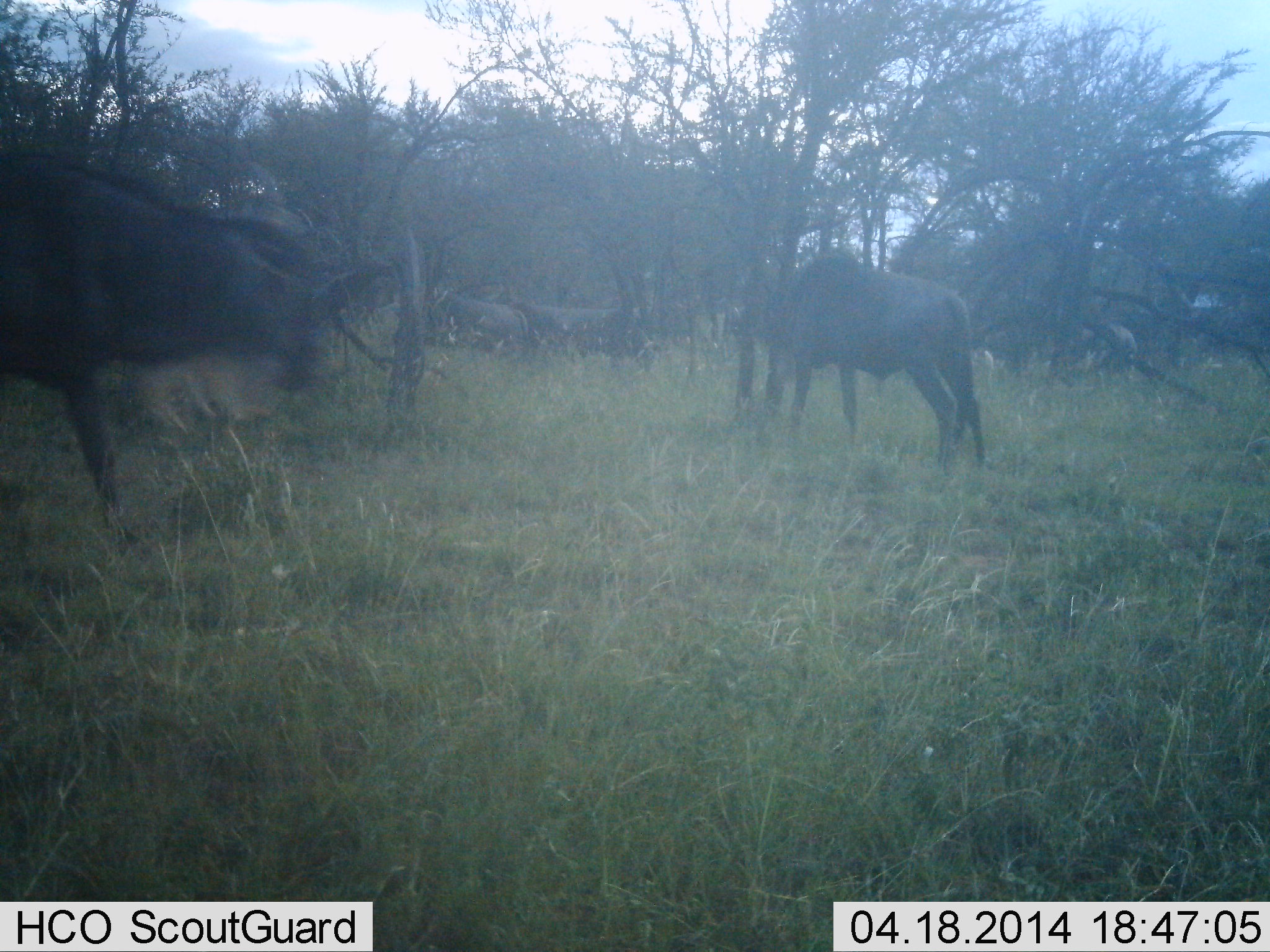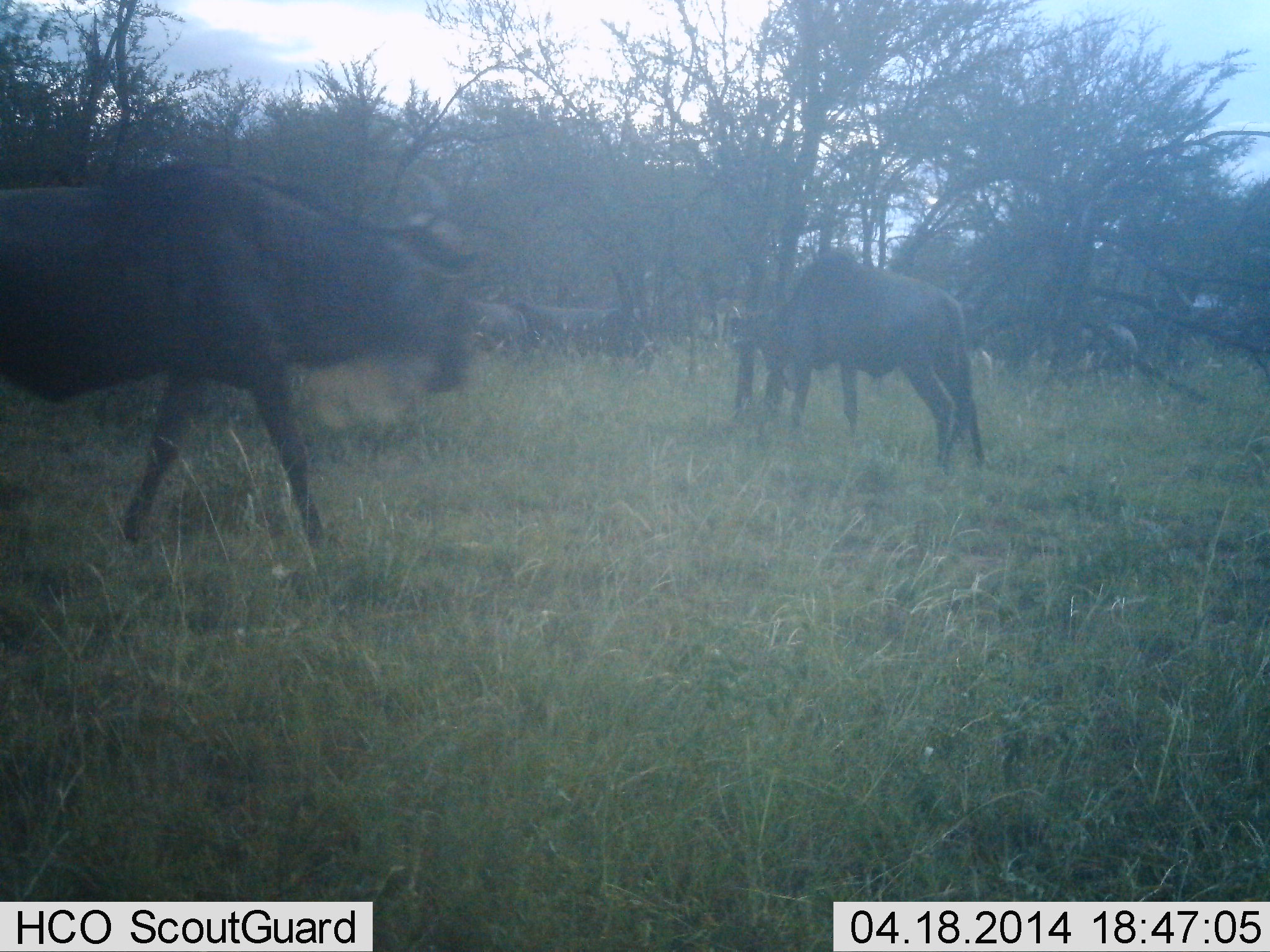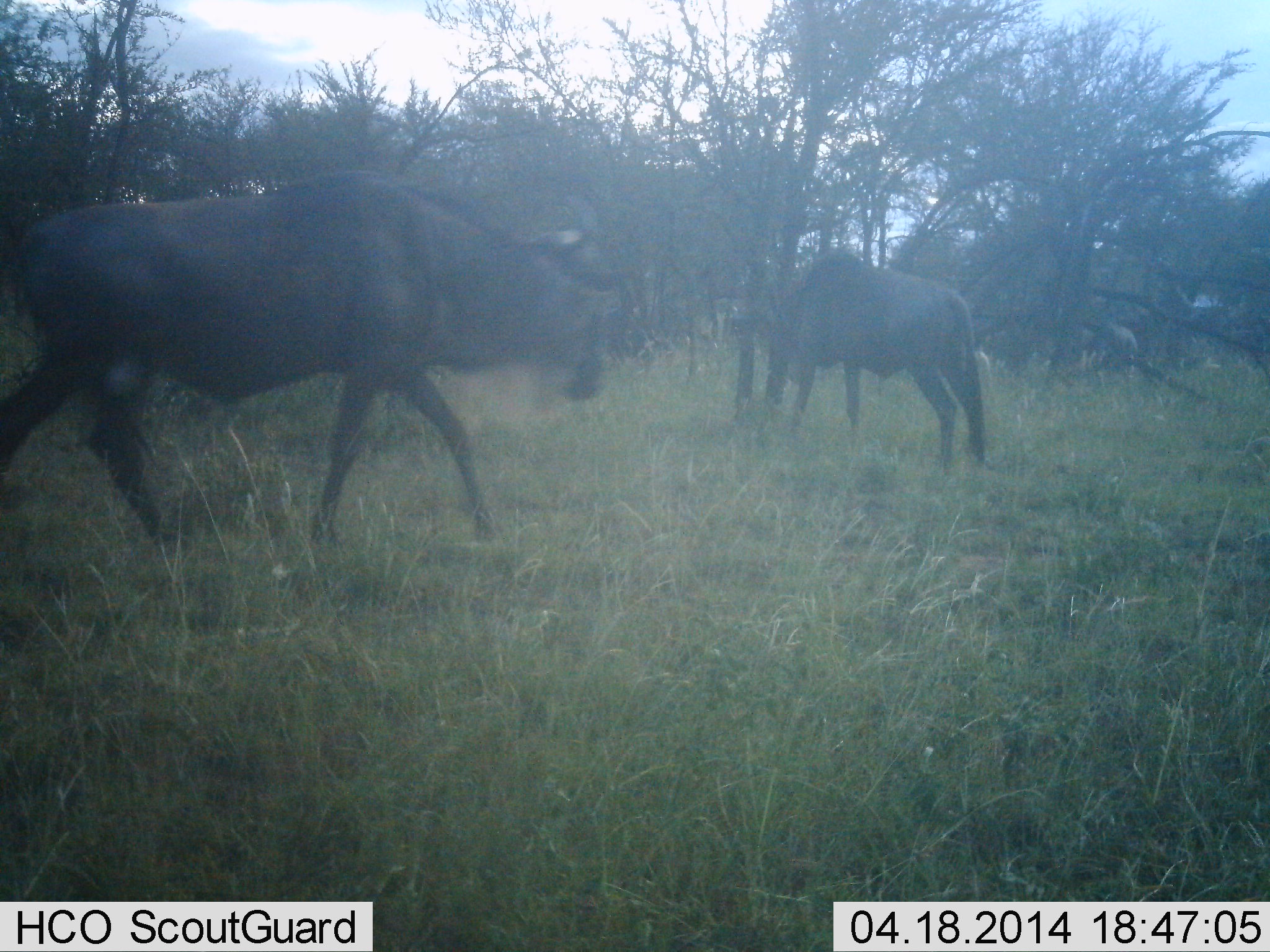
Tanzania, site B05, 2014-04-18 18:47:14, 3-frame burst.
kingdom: Animalia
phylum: Chordata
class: Mammalia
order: Artiodactyla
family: Bovidae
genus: Connochaetes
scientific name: Connochaetes taurinus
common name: blue wildebeest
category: wildebeest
Wildebeest (blue wildebeest) (Connochaetes taurinus), count 4. Behavior (volunteer vote fractions): standing 70%, resting 30%, moving 80%, interacting 0%. Young present (vote fraction): 0%. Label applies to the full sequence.